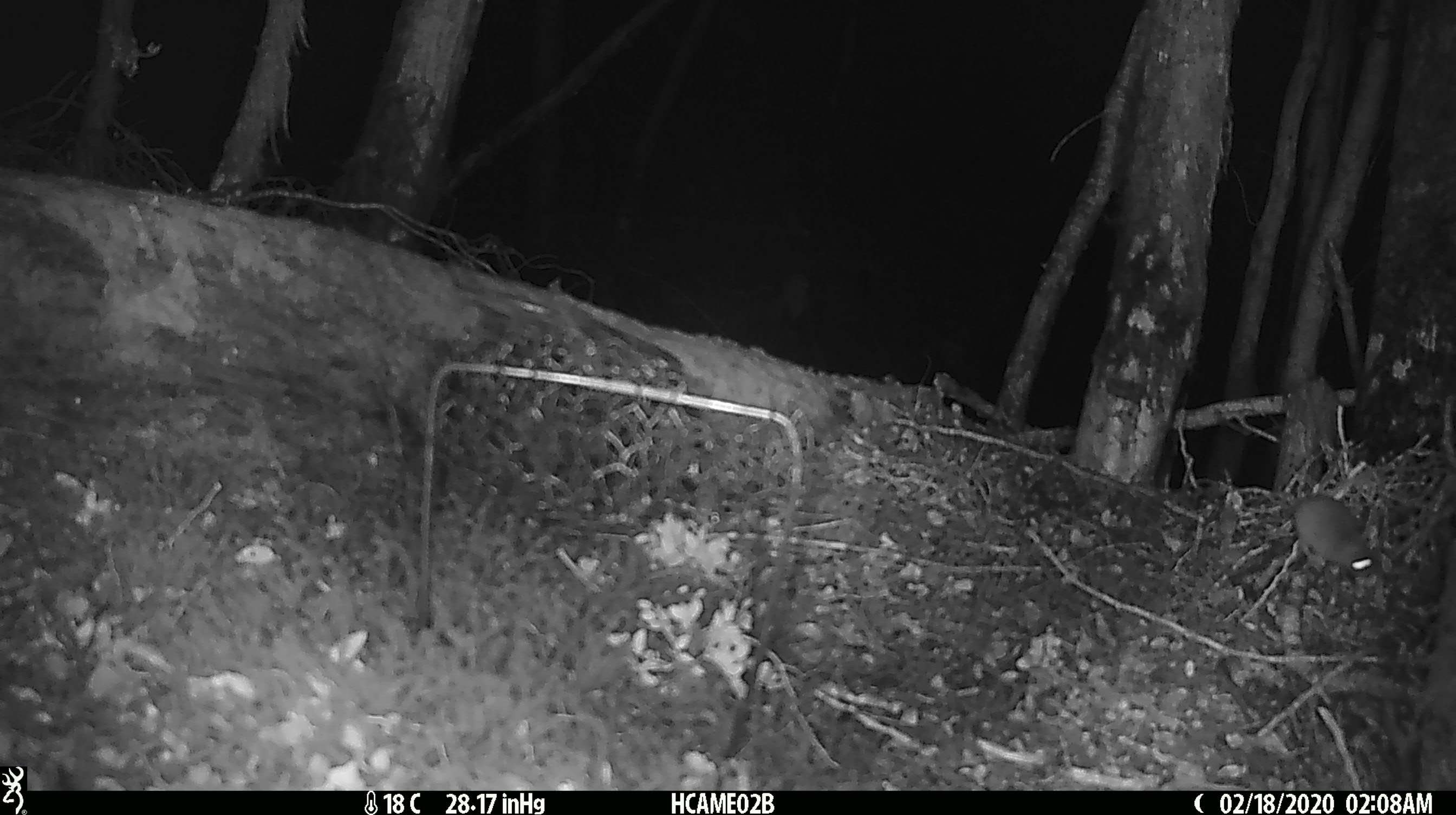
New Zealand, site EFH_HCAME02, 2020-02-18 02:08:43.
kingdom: Animalia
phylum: Chordata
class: Mammalia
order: Rodentia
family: Muridae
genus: Mus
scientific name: Mus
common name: mouse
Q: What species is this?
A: Mouse (Mus).